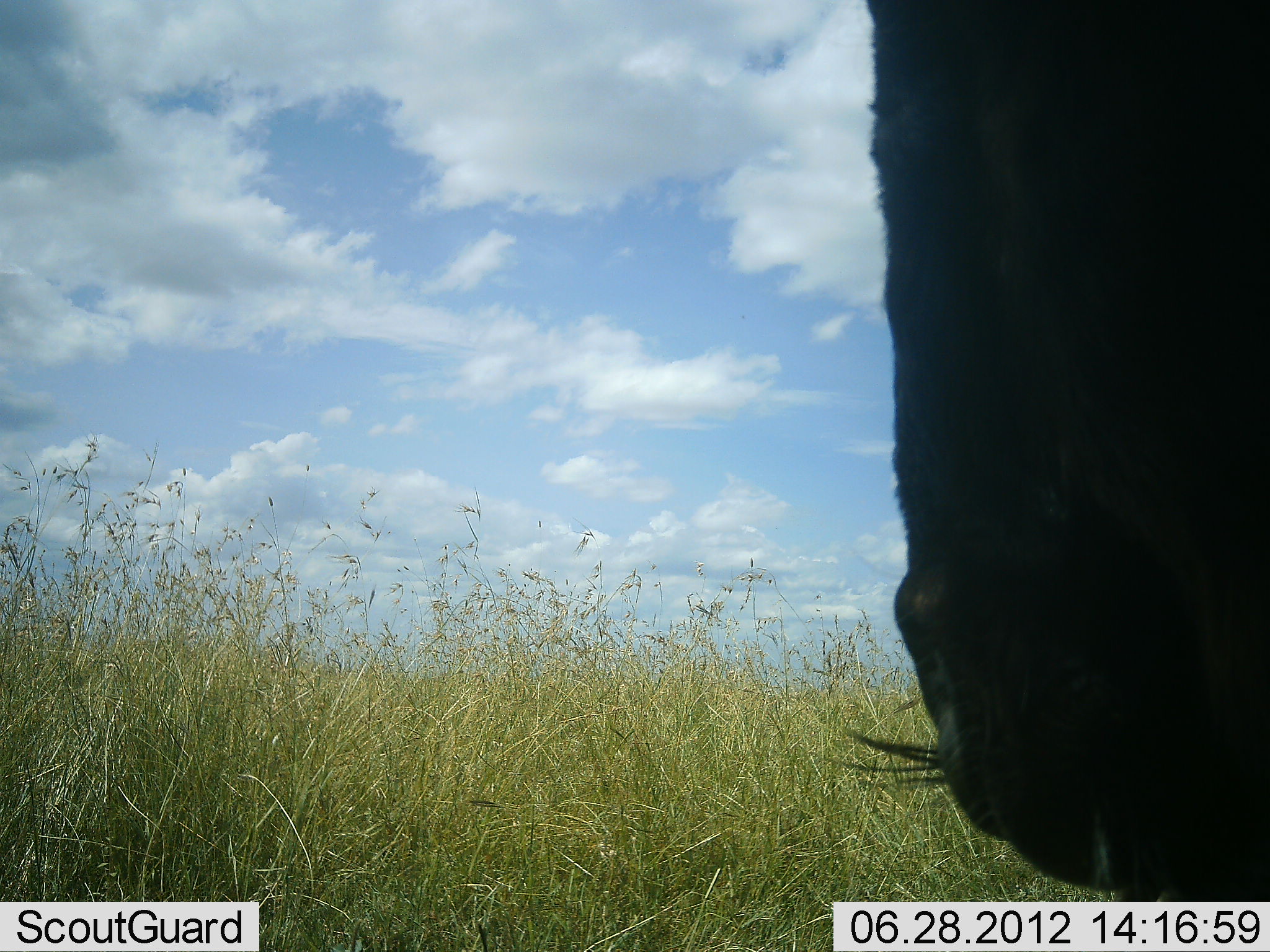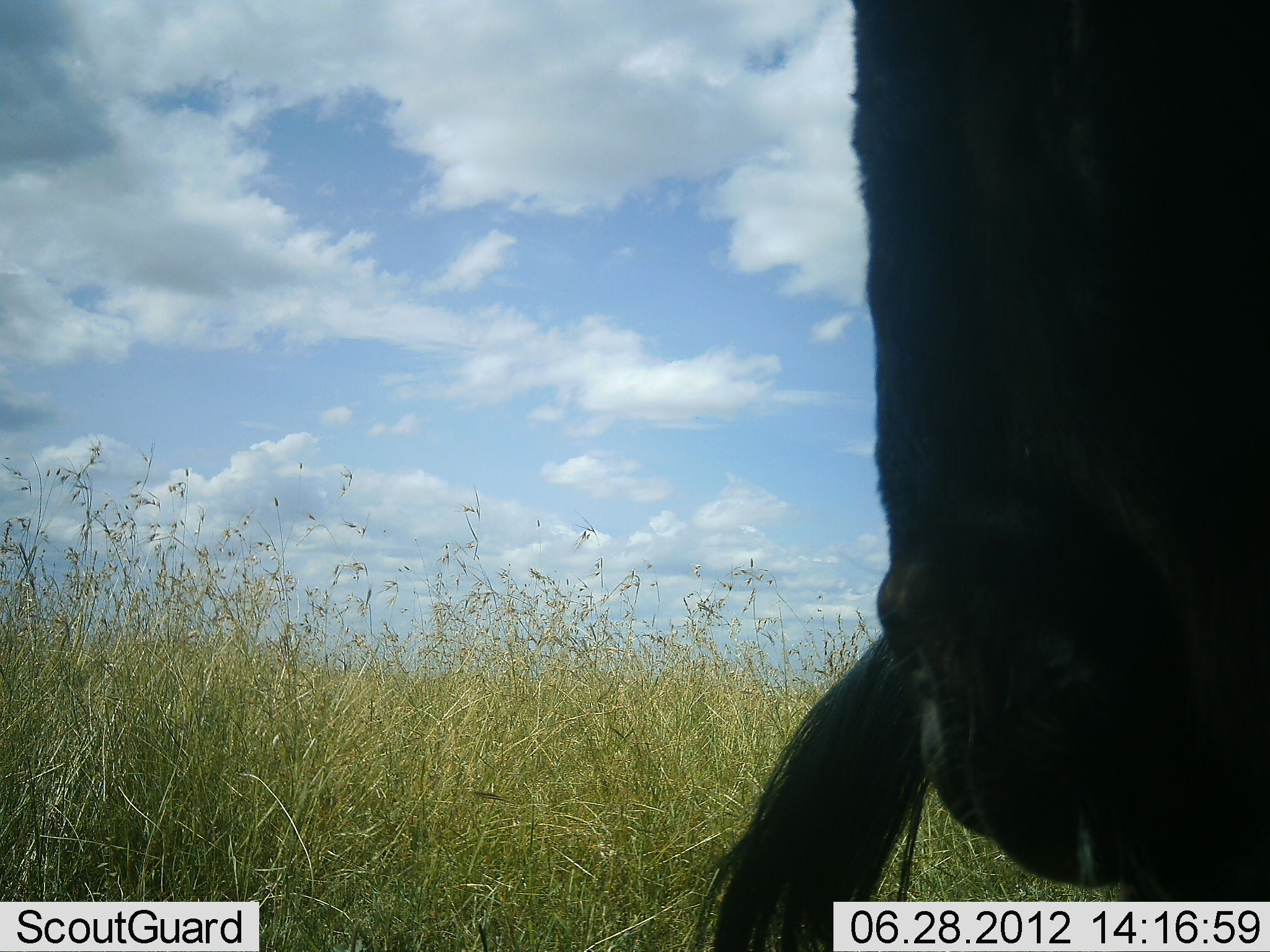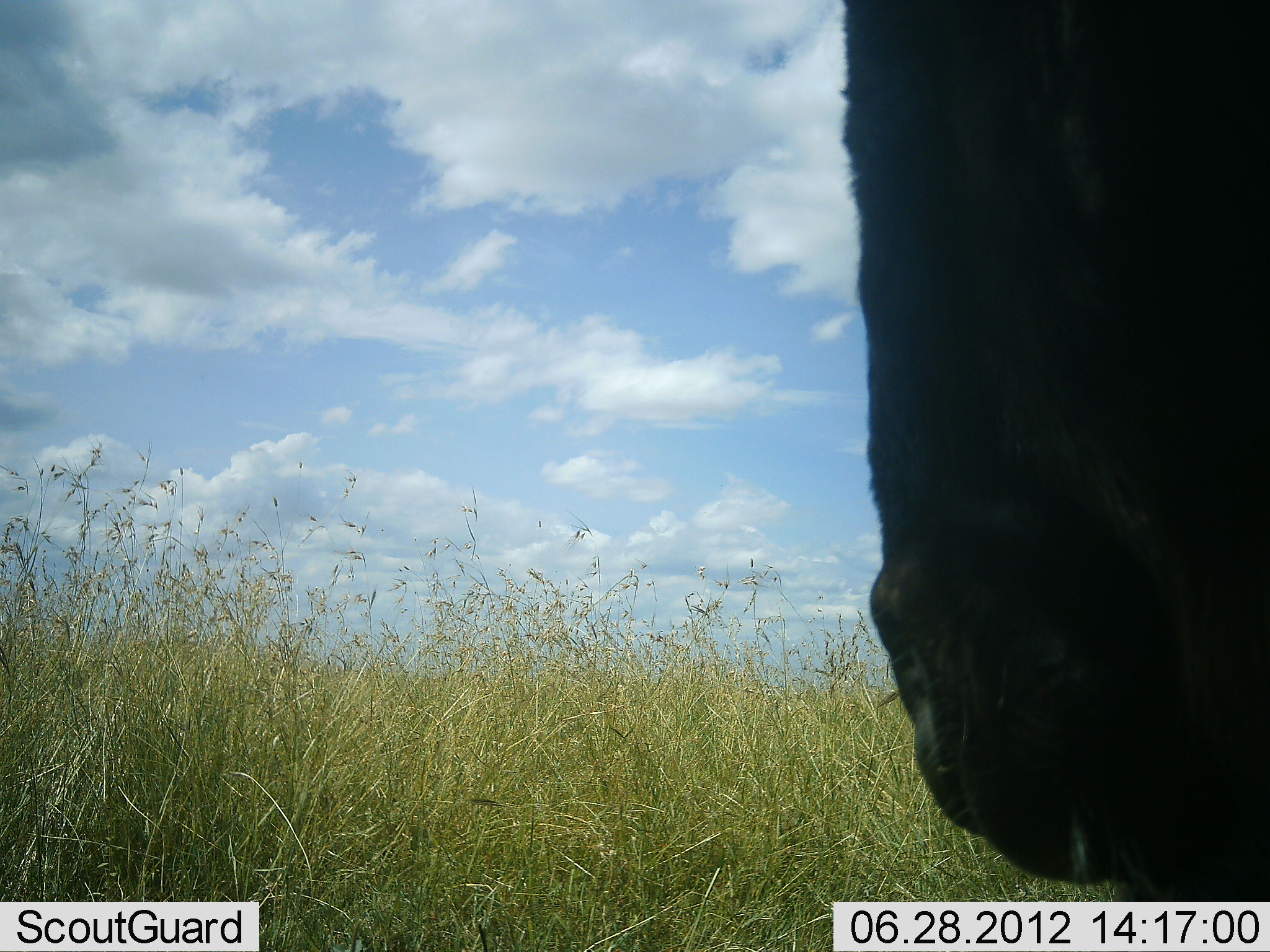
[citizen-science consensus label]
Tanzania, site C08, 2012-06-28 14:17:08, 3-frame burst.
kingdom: Animalia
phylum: Chordata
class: Mammalia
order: Artiodactyla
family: Bovidae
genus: Connochaetes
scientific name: Connochaetes taurinus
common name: blue wildebeest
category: wildebeest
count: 1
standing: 100%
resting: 0%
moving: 0%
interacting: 0%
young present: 0%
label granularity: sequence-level